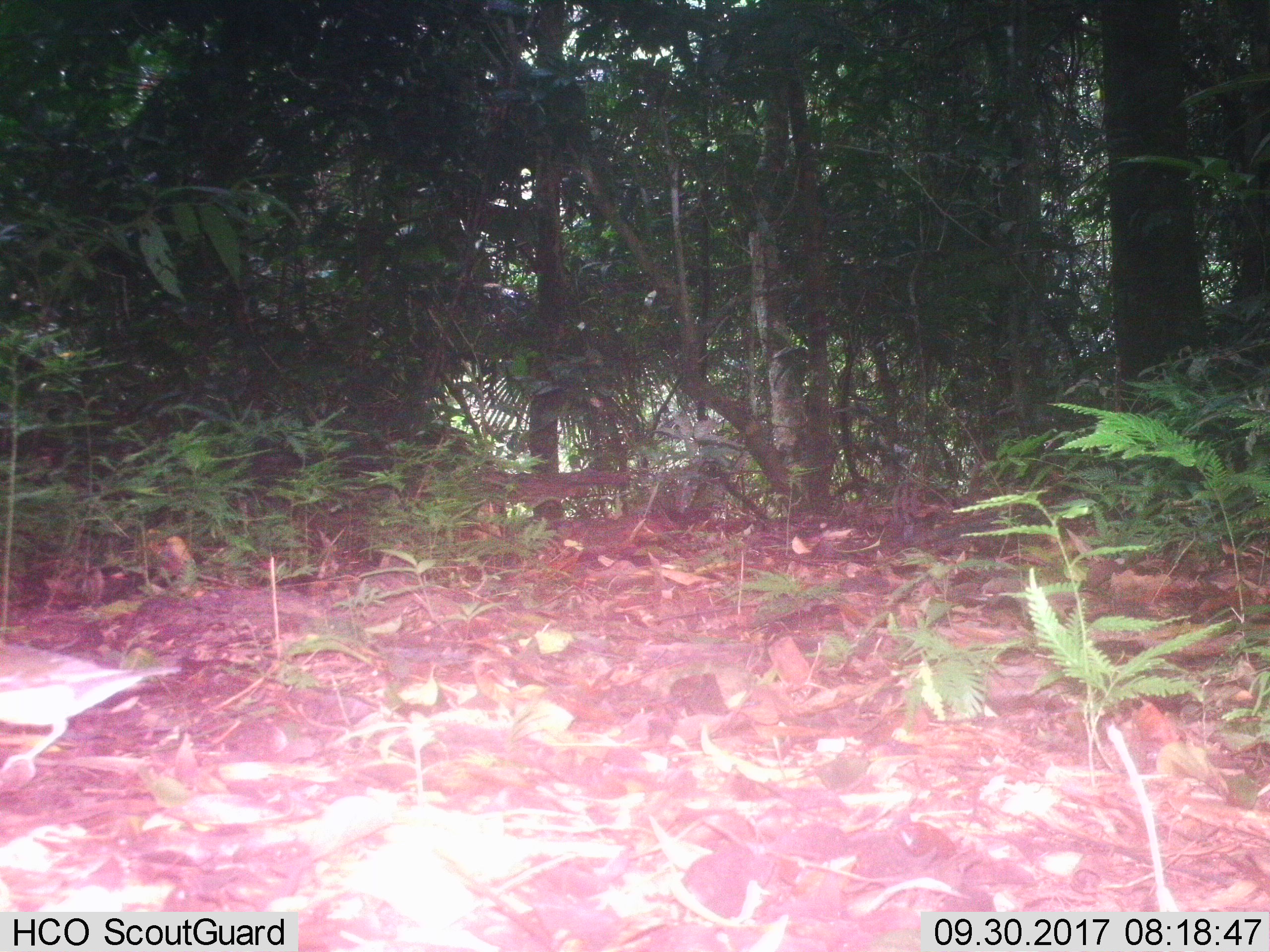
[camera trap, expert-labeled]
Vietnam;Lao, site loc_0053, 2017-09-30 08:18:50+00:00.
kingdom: Animalia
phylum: Chordata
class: Aves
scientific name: Aves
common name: bird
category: unidentified bird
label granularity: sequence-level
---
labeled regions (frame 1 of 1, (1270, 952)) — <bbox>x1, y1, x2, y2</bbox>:
unidentified bird: <bbox>0, 636, 181, 778</bbox>